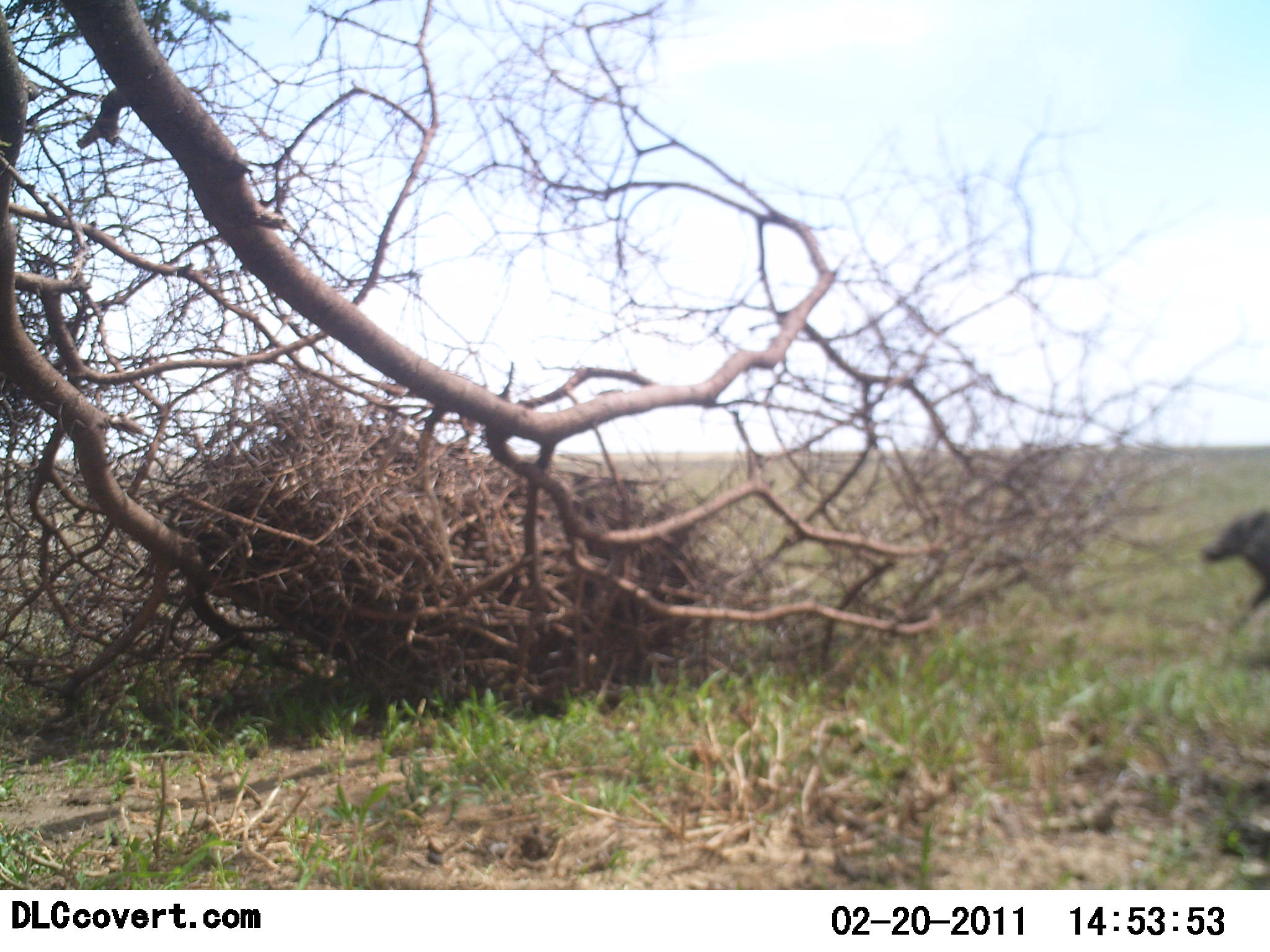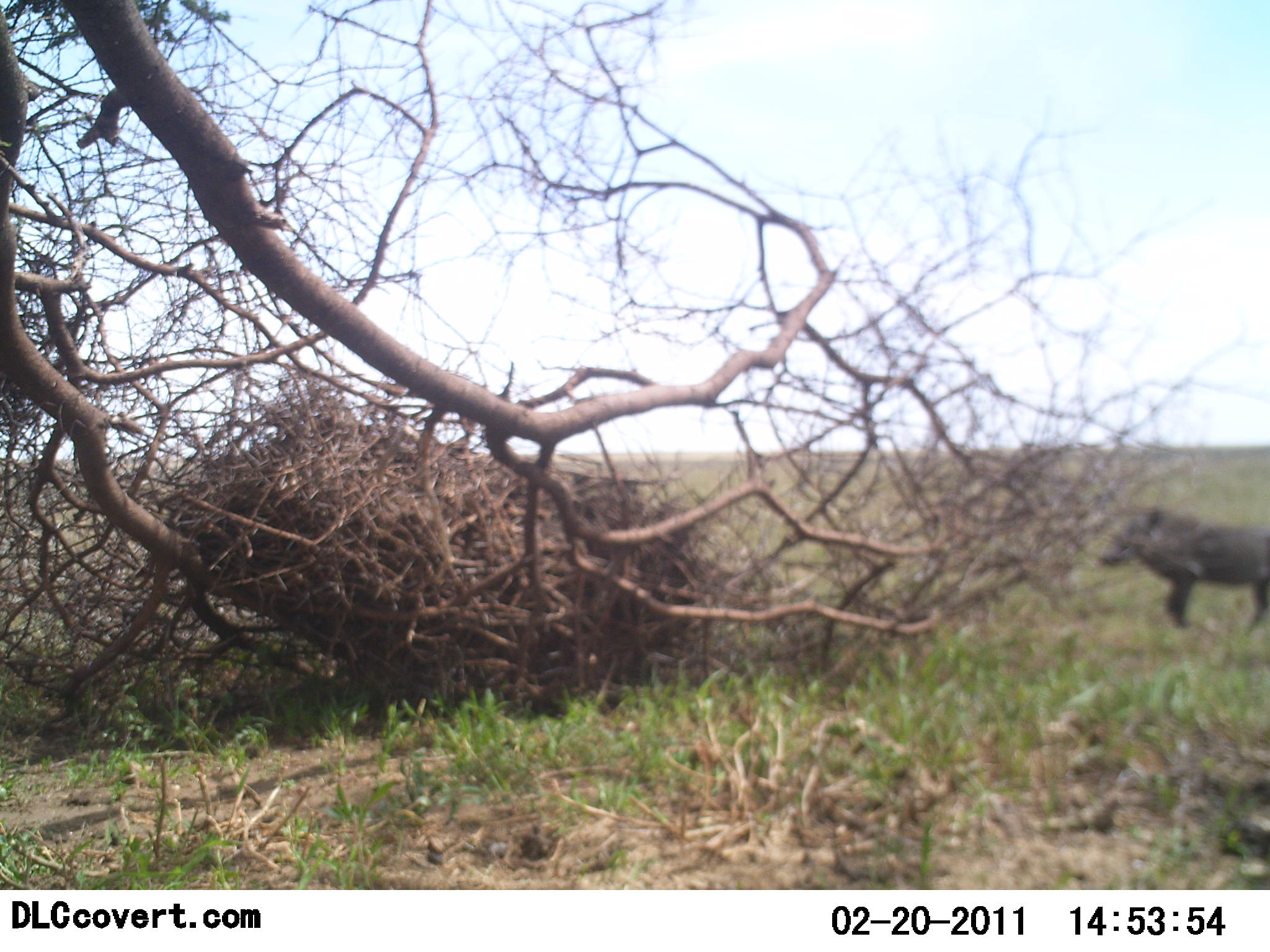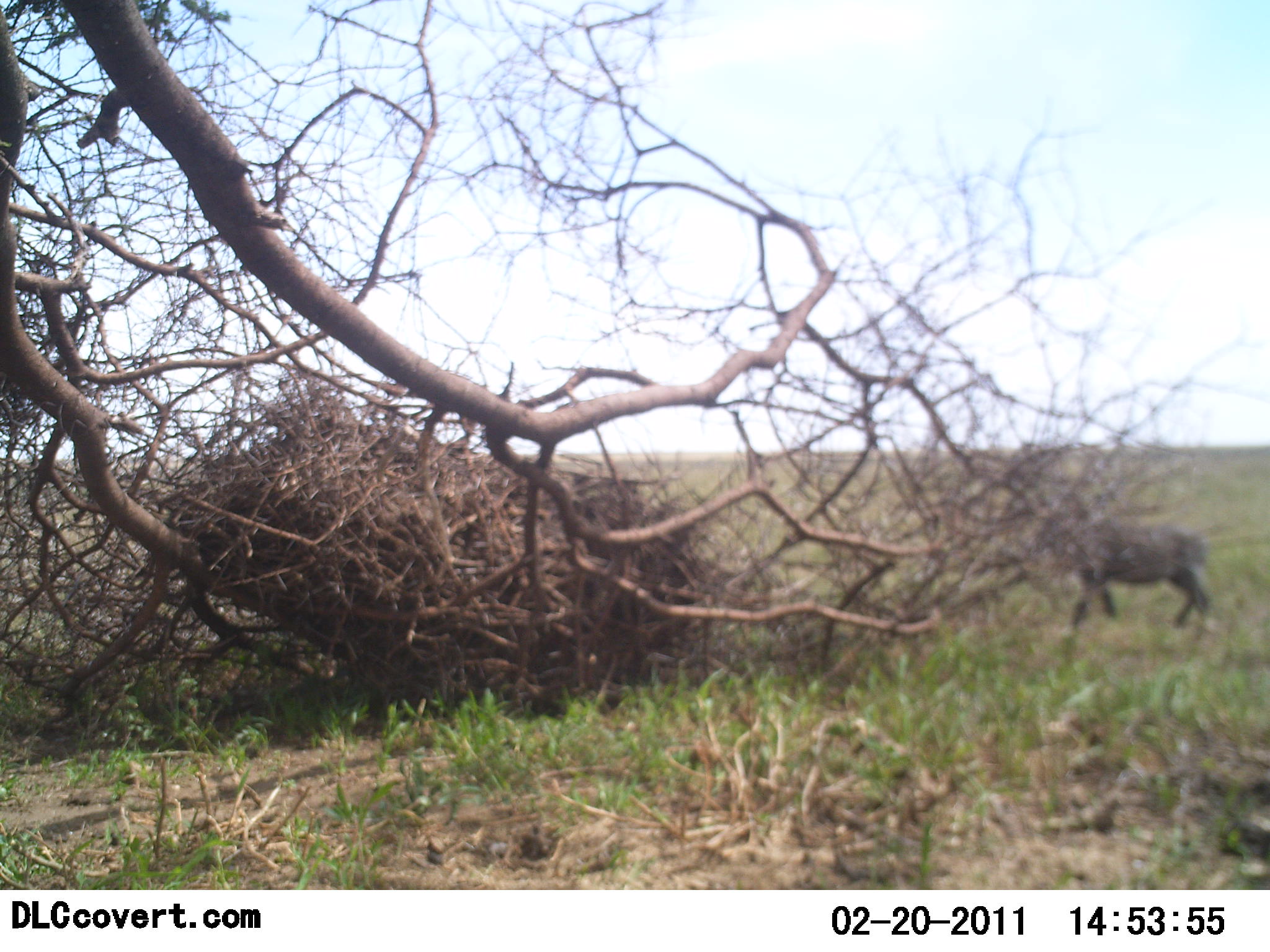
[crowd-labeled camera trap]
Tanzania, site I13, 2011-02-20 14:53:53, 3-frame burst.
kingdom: Animalia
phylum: Chordata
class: Mammalia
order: Artiodactyla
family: Suidae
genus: Phacochoerus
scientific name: Phacochoerus africanus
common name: warthog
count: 1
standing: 12%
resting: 0%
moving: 94%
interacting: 0%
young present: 0%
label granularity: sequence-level